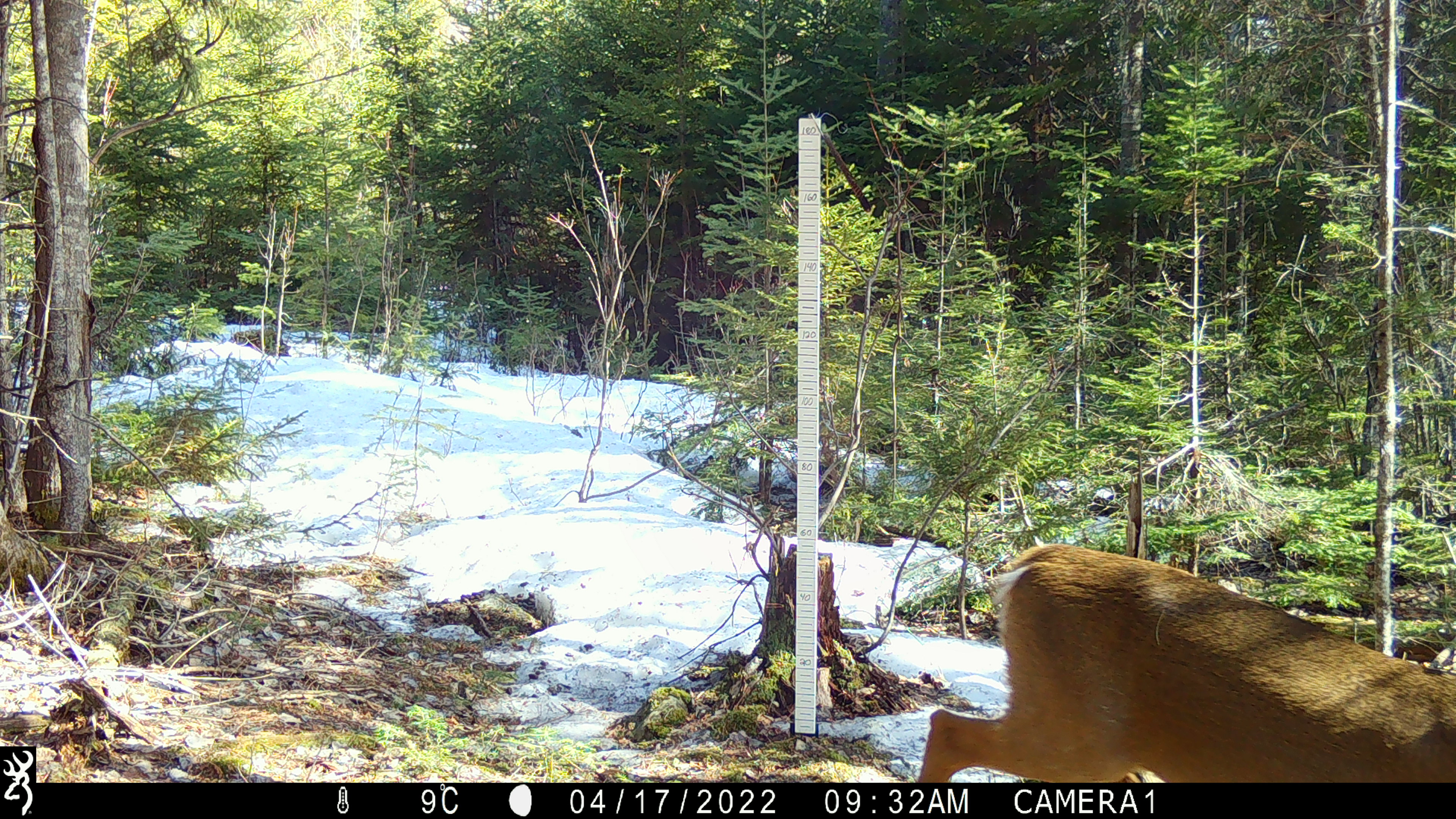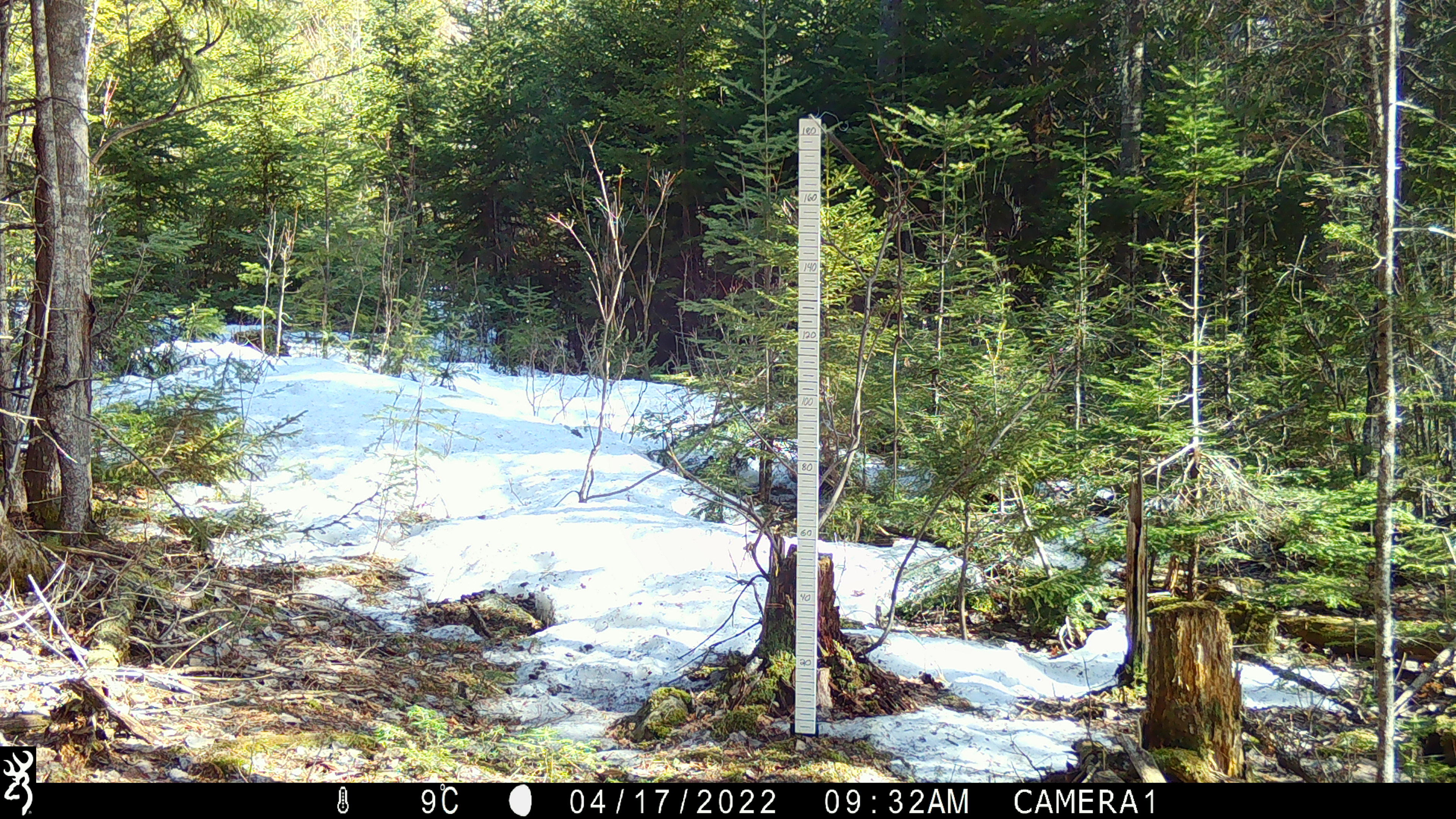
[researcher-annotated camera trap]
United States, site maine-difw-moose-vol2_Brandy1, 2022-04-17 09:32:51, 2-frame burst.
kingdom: Animalia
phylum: Chordata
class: Mammalia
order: Artiodactyla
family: Cervidae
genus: Odocoileus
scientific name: Odocoileus virginianus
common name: white-tailed deer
White-tailed deer (Odocoileus virginianus).